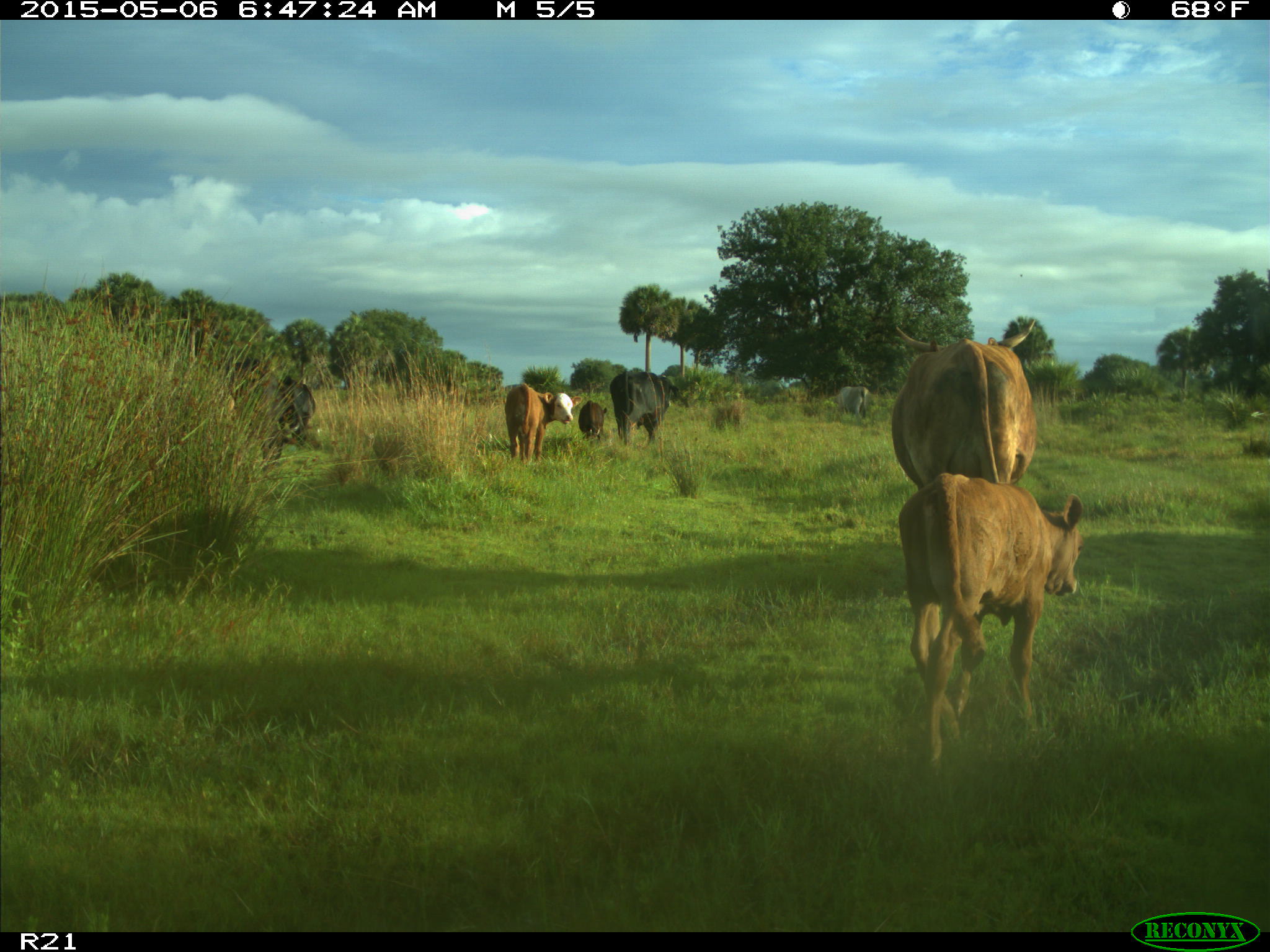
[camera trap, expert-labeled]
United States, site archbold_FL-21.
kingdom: Animalia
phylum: Chordata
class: Mammalia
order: Artiodactyla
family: Bovidae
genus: Bos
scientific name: Bos taurus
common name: domestic cow